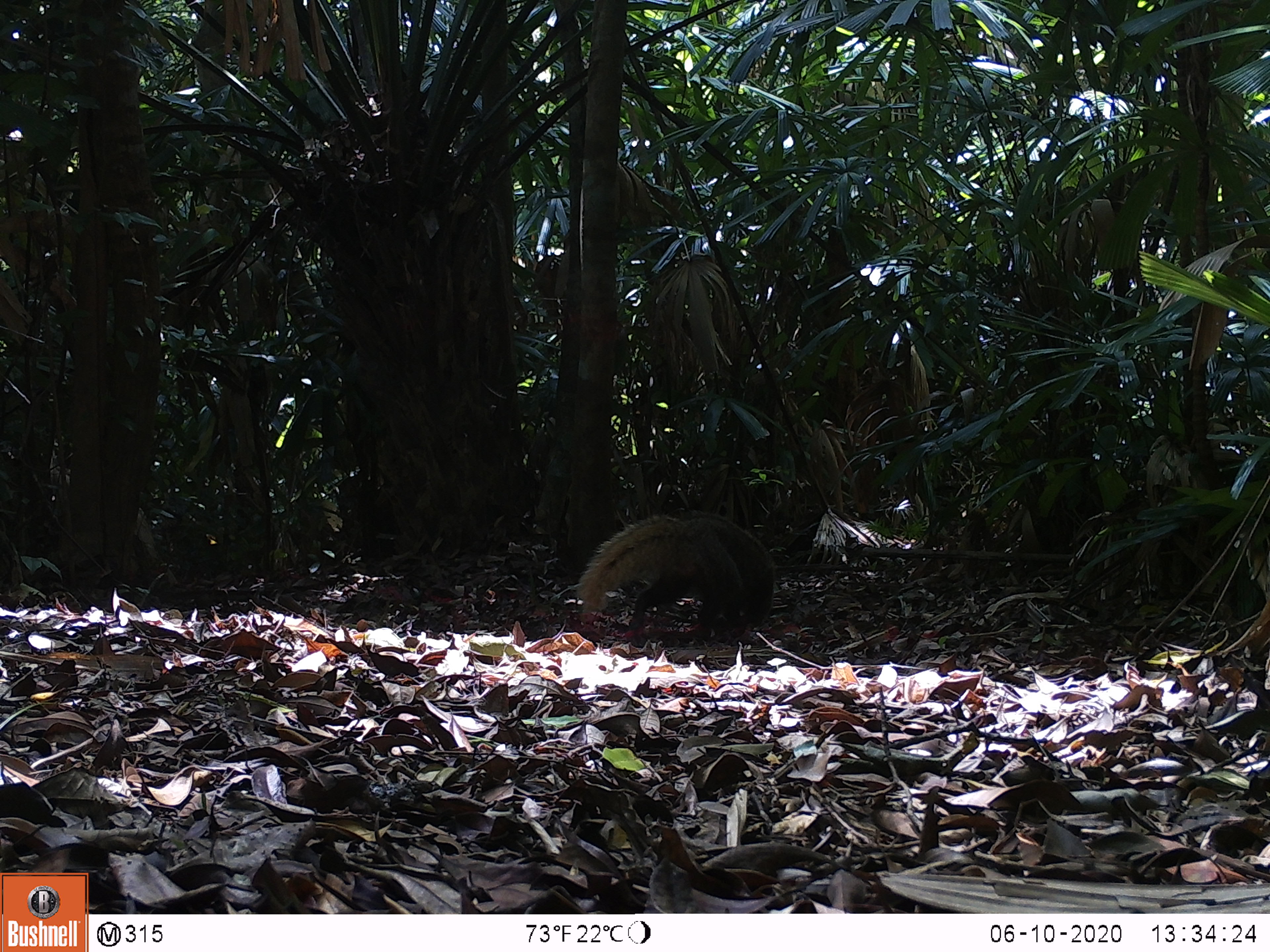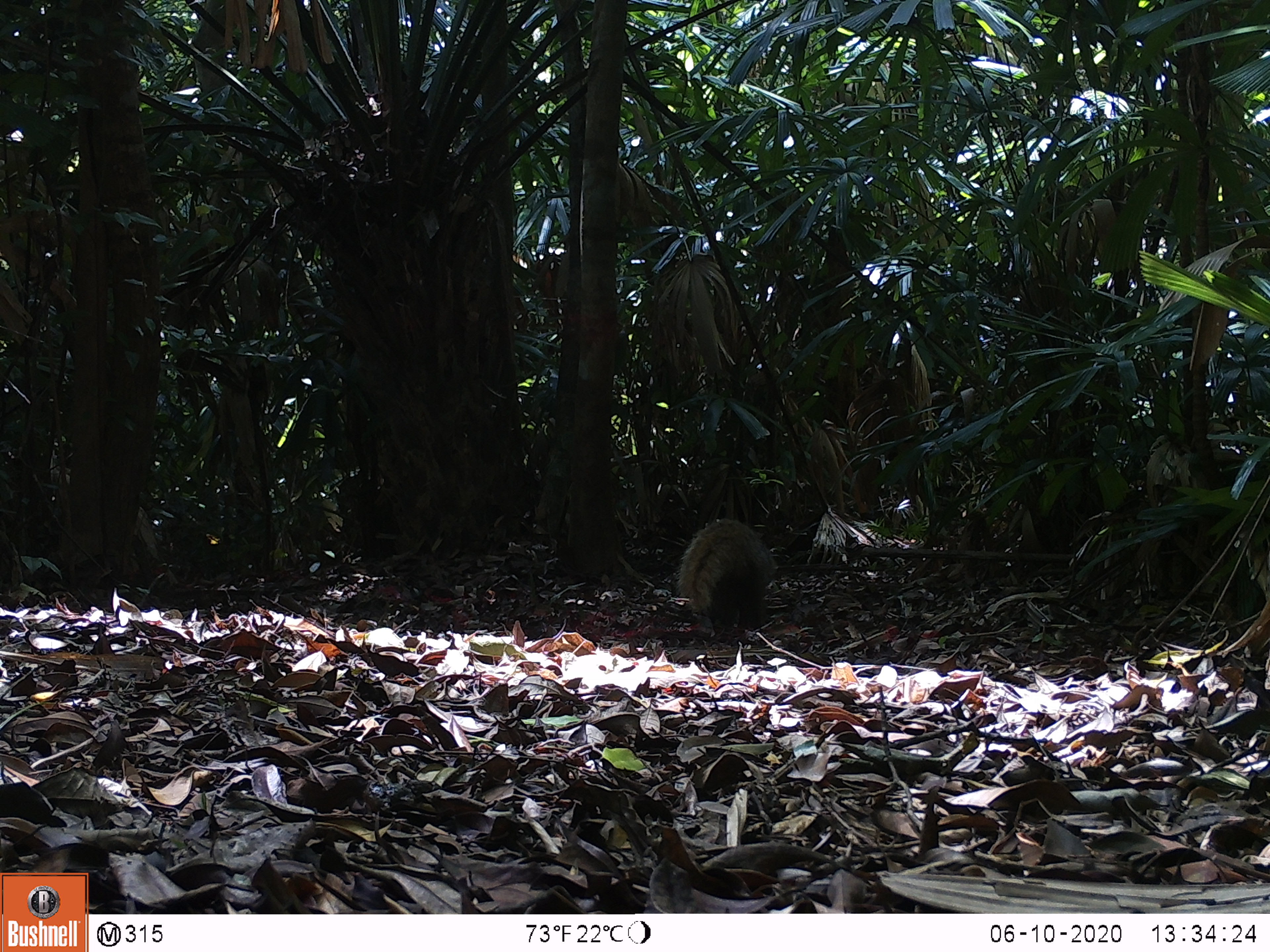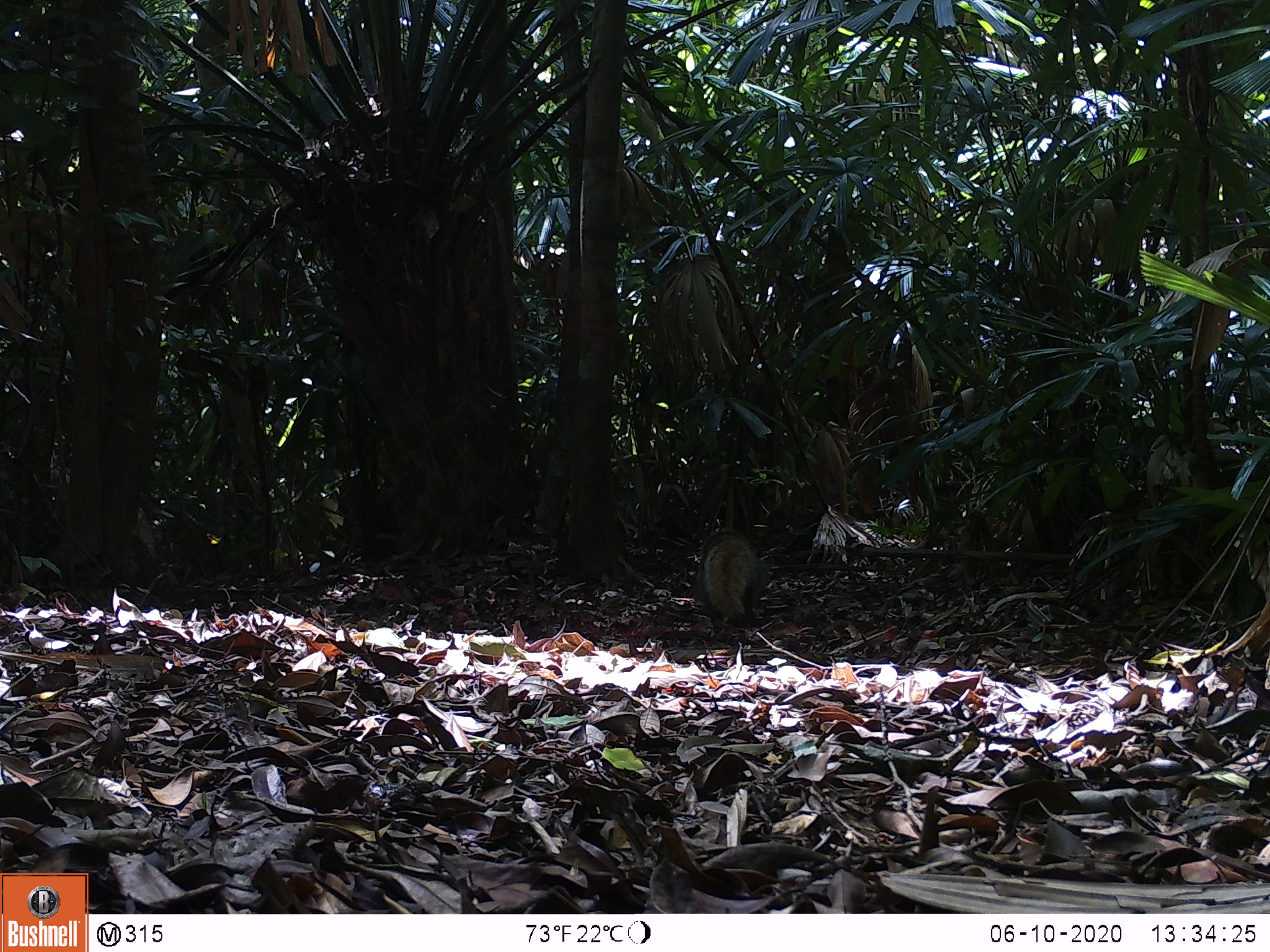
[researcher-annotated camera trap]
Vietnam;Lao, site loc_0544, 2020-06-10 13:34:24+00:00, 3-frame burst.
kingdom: Animalia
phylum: Chordata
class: Mammalia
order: Carnivora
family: Herpestidae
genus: Urva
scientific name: Urva urva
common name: crab-eating mongoose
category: crab eating mongoose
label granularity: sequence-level